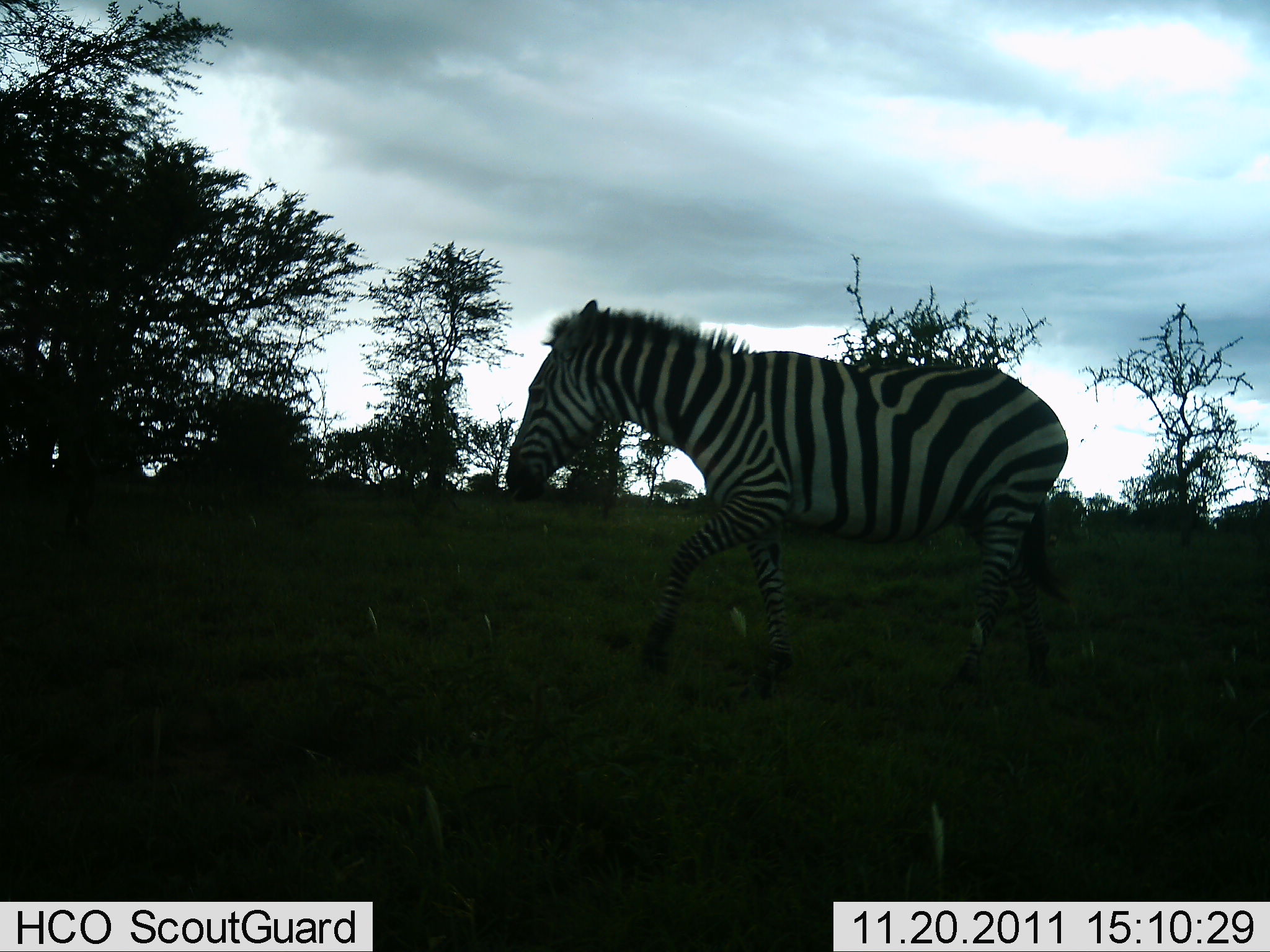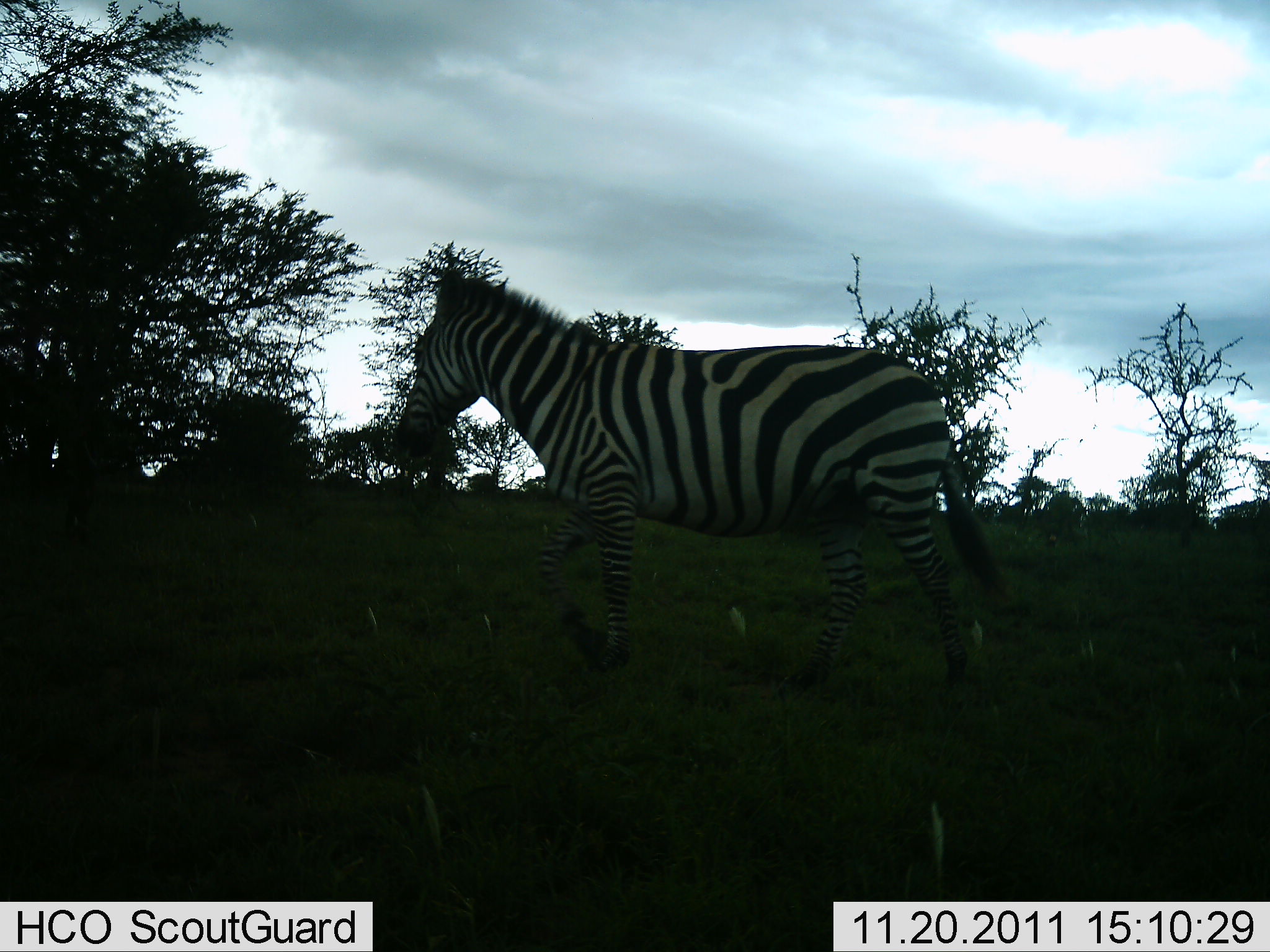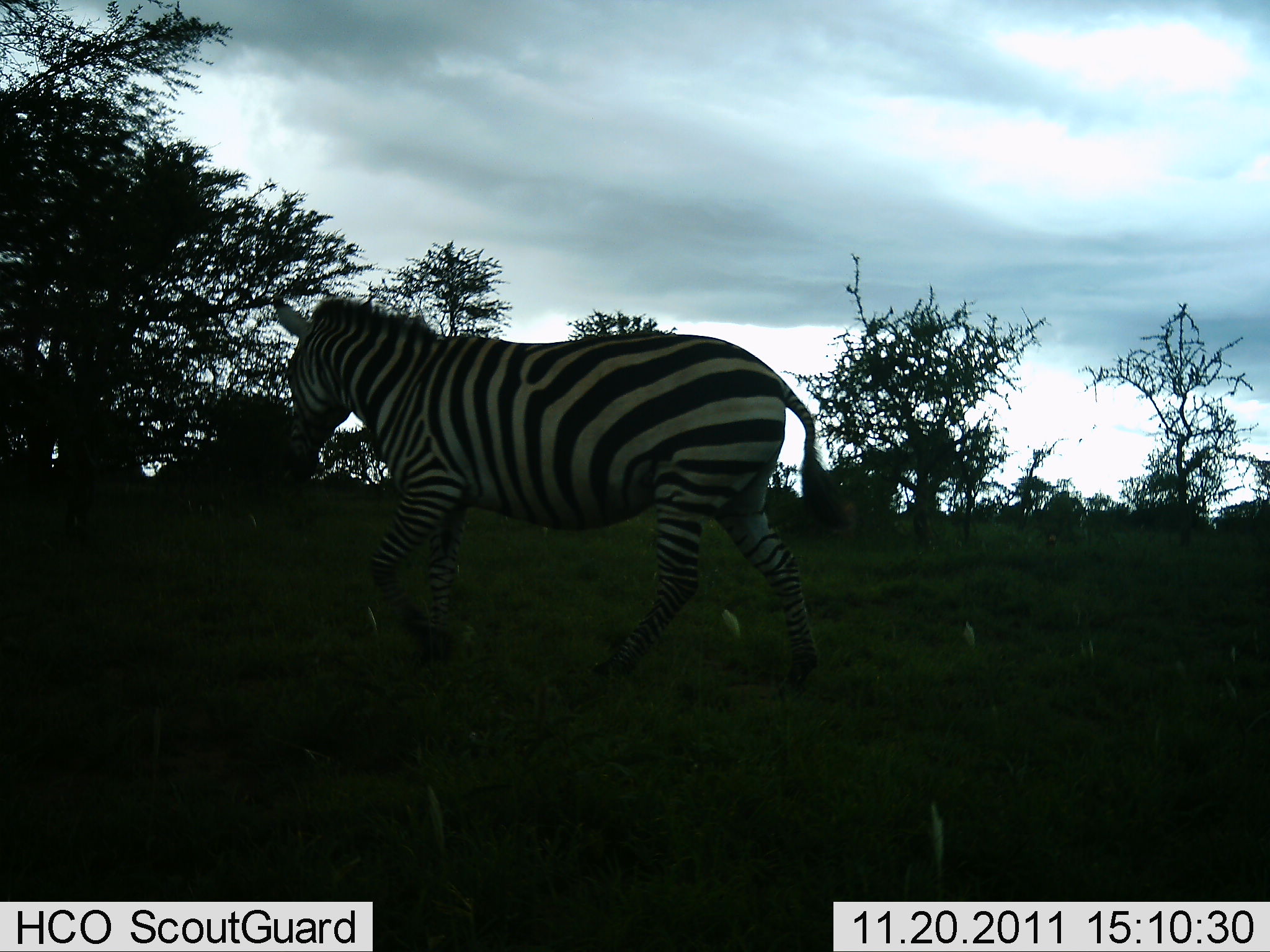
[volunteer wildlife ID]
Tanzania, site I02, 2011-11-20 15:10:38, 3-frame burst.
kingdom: Animalia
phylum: Chordata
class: Mammalia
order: Perissodactyla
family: Equidae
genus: Equus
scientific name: Equus quagga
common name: plains zebra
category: zebra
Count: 1.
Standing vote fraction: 13%.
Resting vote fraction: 0%.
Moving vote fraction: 93%.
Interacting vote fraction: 0%.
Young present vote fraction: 0%.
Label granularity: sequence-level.